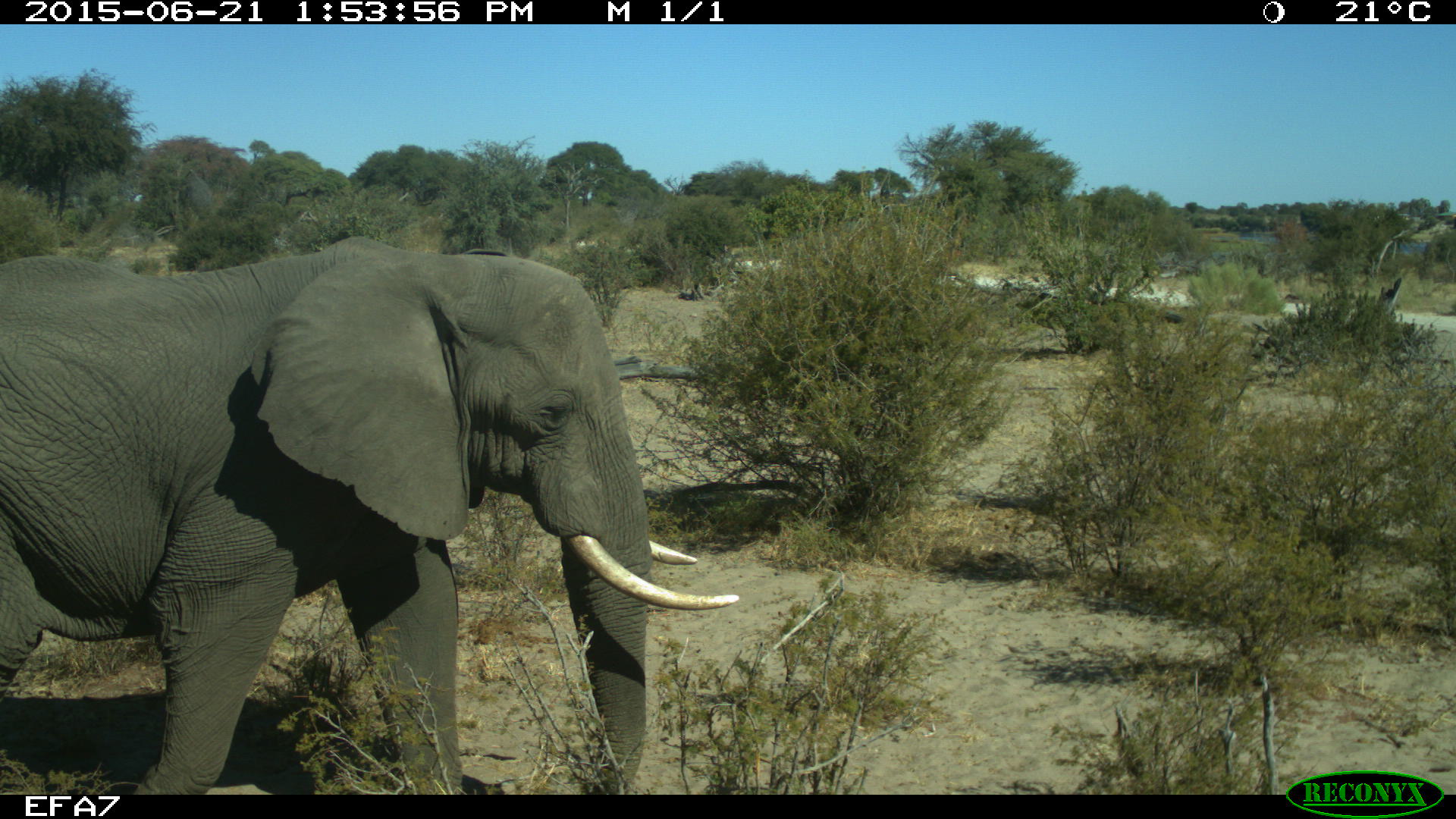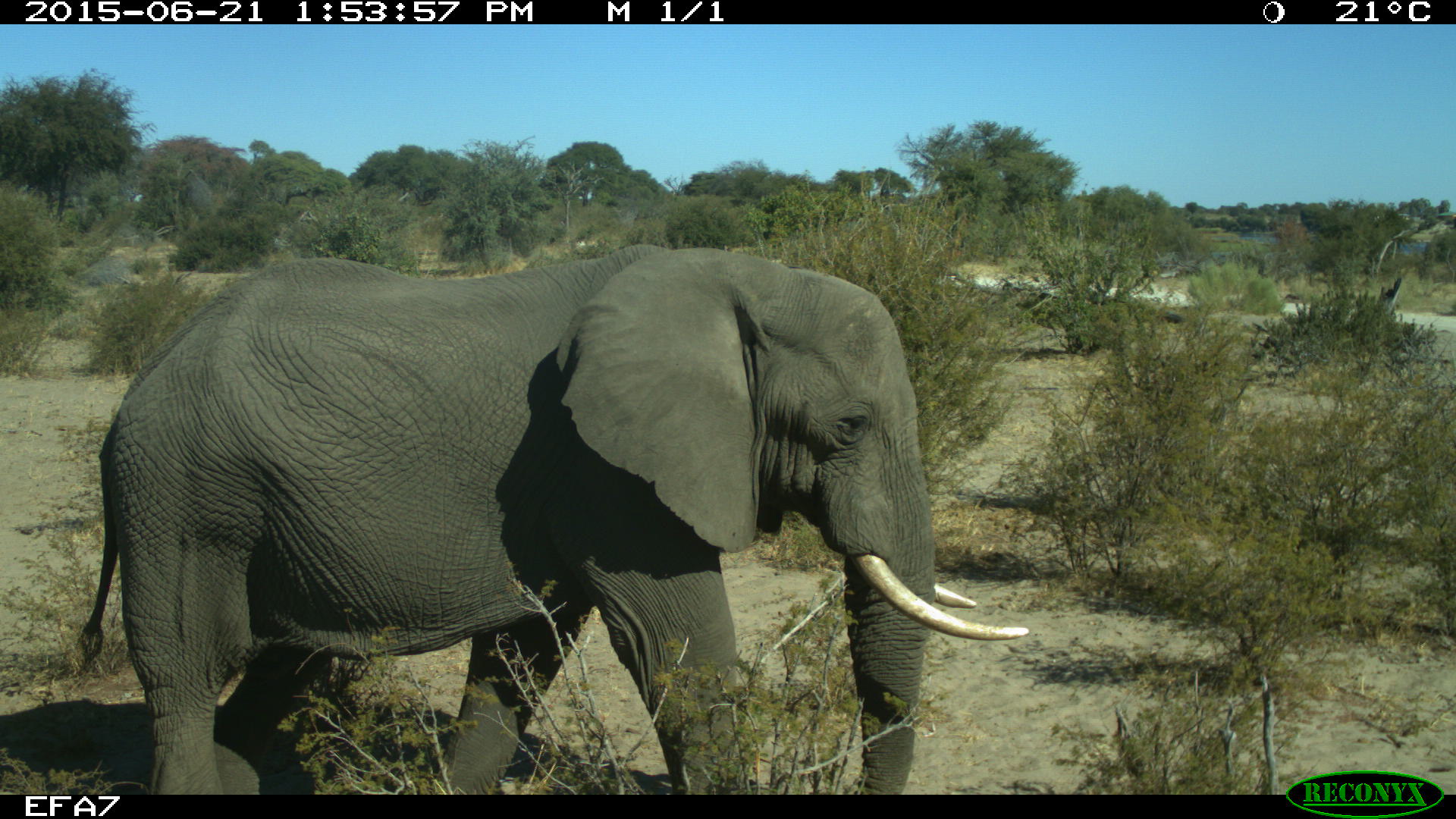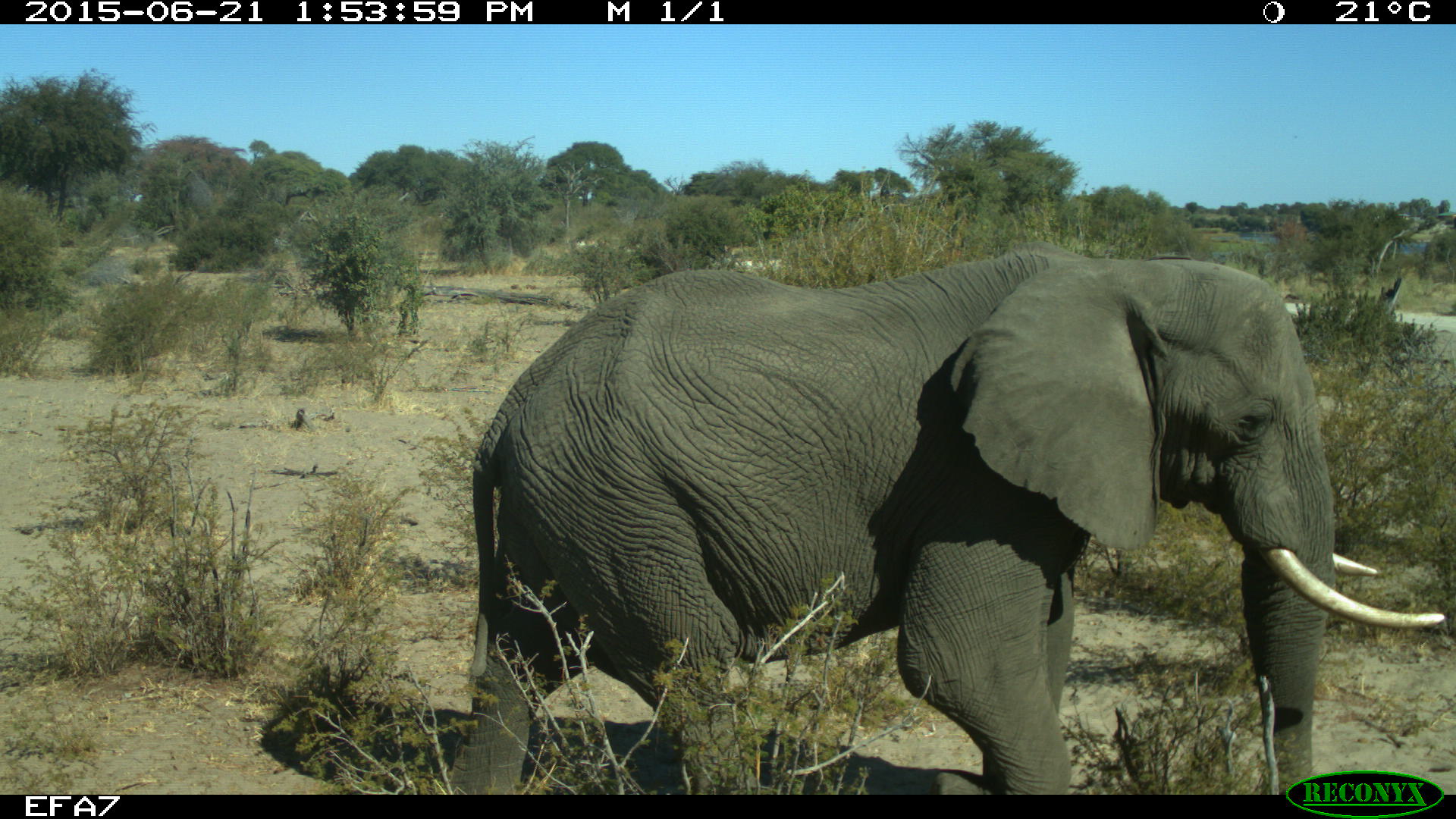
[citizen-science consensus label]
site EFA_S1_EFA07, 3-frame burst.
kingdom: Animalia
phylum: Chordata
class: Mammalia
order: Proboscidea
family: Elephantidae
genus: Loxodonta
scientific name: Loxodonta africana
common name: african bush elephant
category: elephant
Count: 1.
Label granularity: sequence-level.